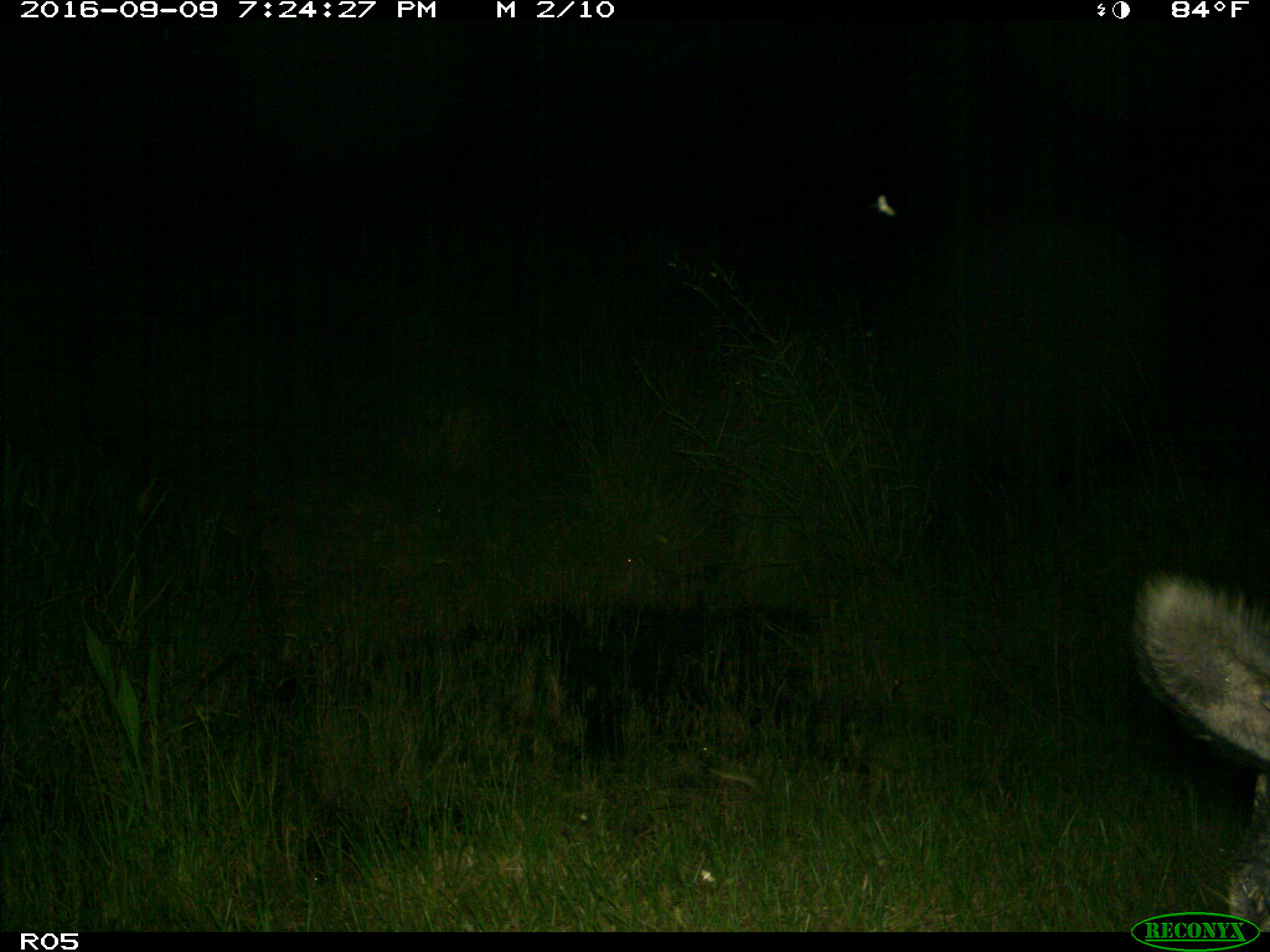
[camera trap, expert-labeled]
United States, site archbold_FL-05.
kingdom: Animalia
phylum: Chordata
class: Mammalia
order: Artiodactyla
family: Suidae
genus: Sus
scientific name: Sus scrofa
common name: wild boar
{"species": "Sus scrofa (wild boar)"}